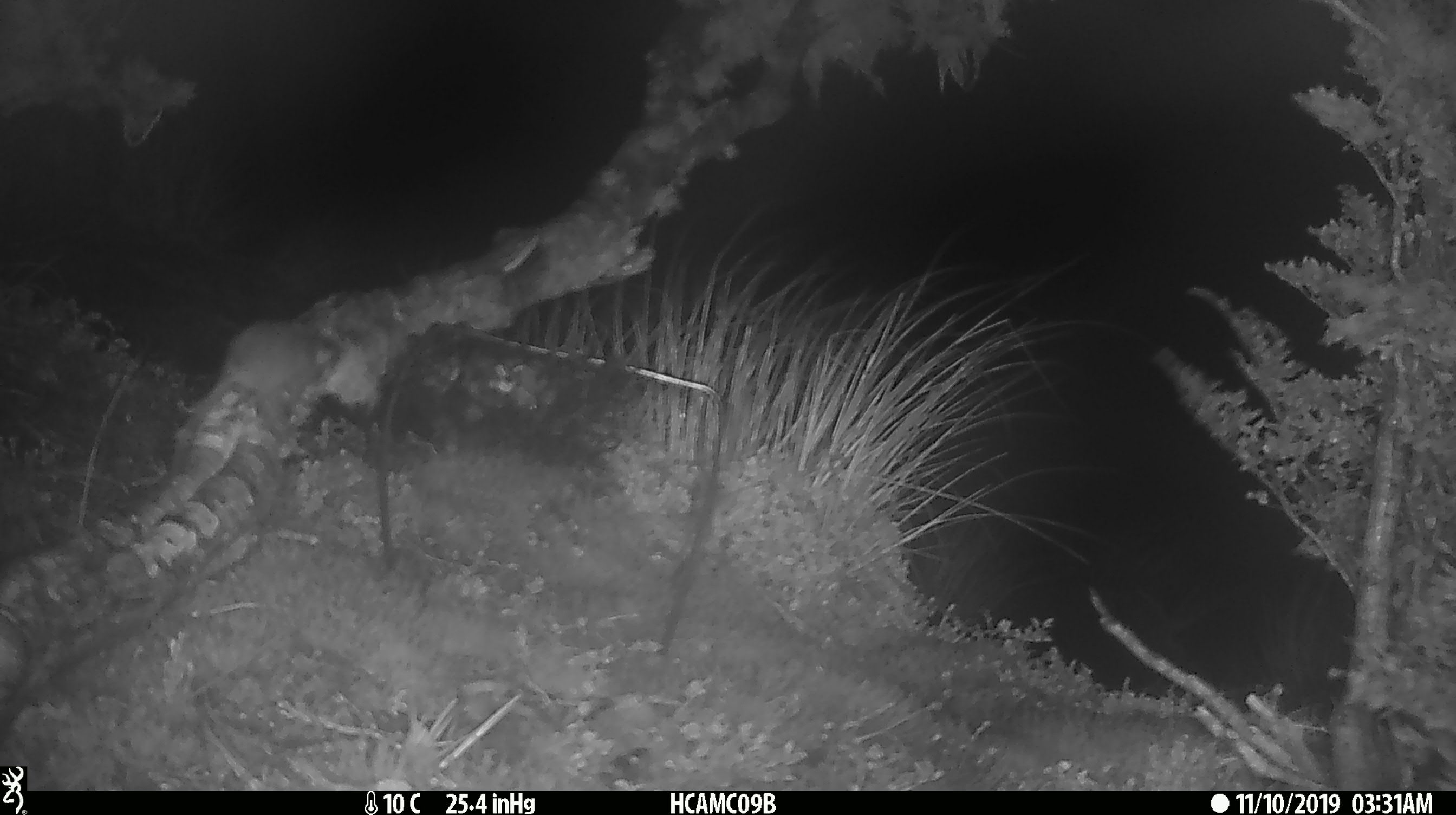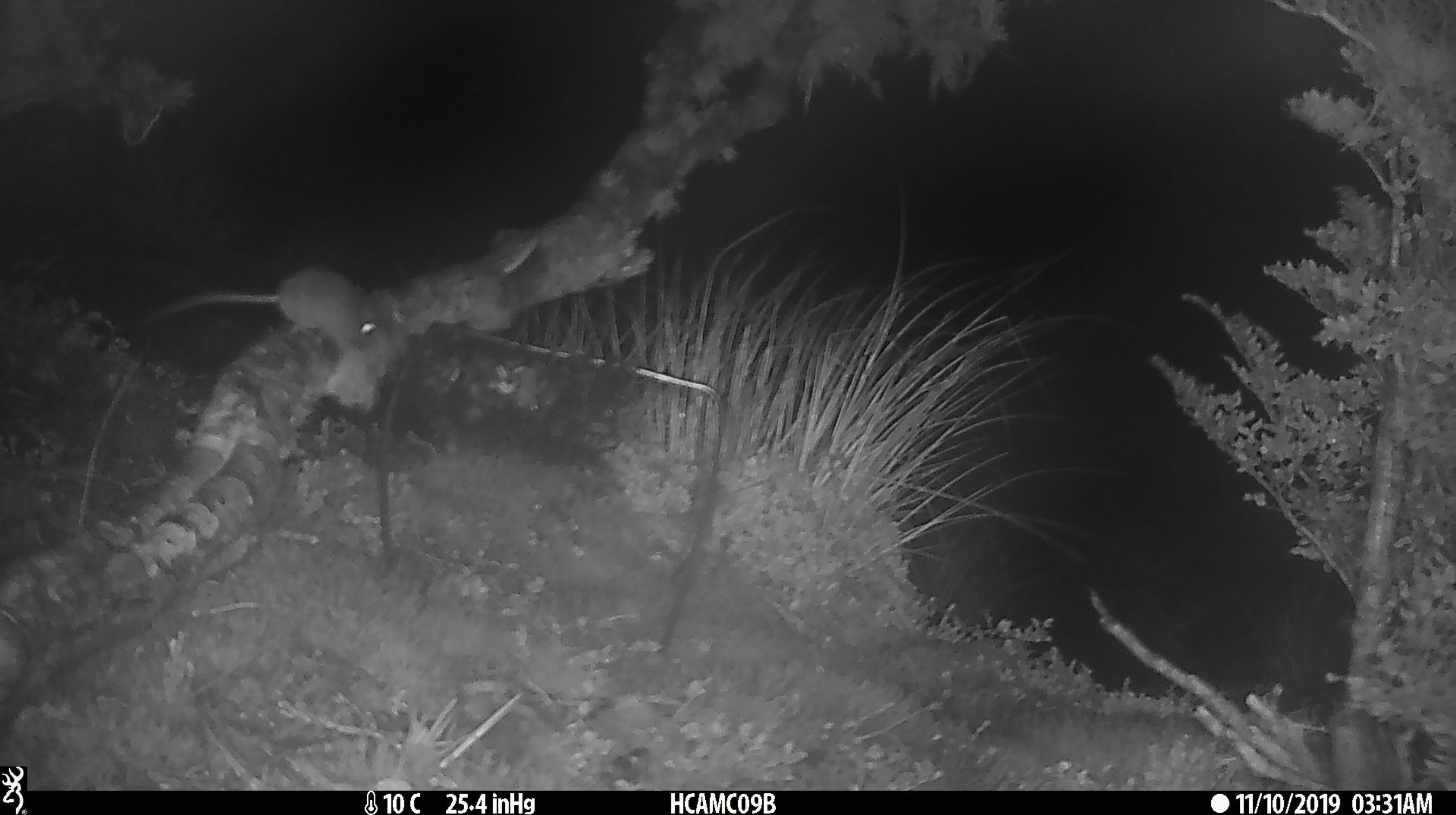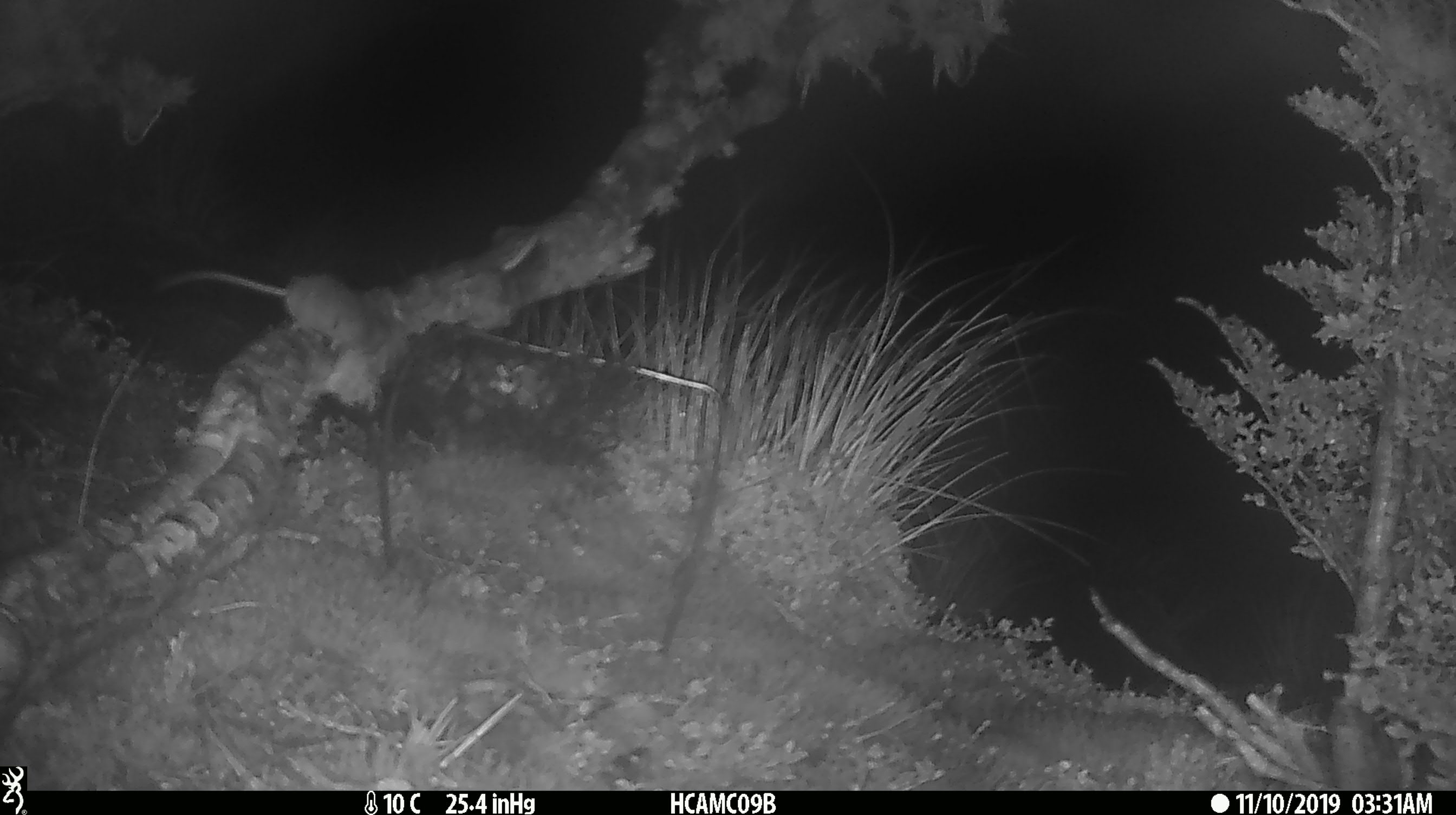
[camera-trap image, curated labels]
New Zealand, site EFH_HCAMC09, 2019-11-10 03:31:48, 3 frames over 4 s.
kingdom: Animalia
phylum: Chordata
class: Mammalia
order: Rodentia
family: Muridae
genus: Mus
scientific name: Mus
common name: mouse